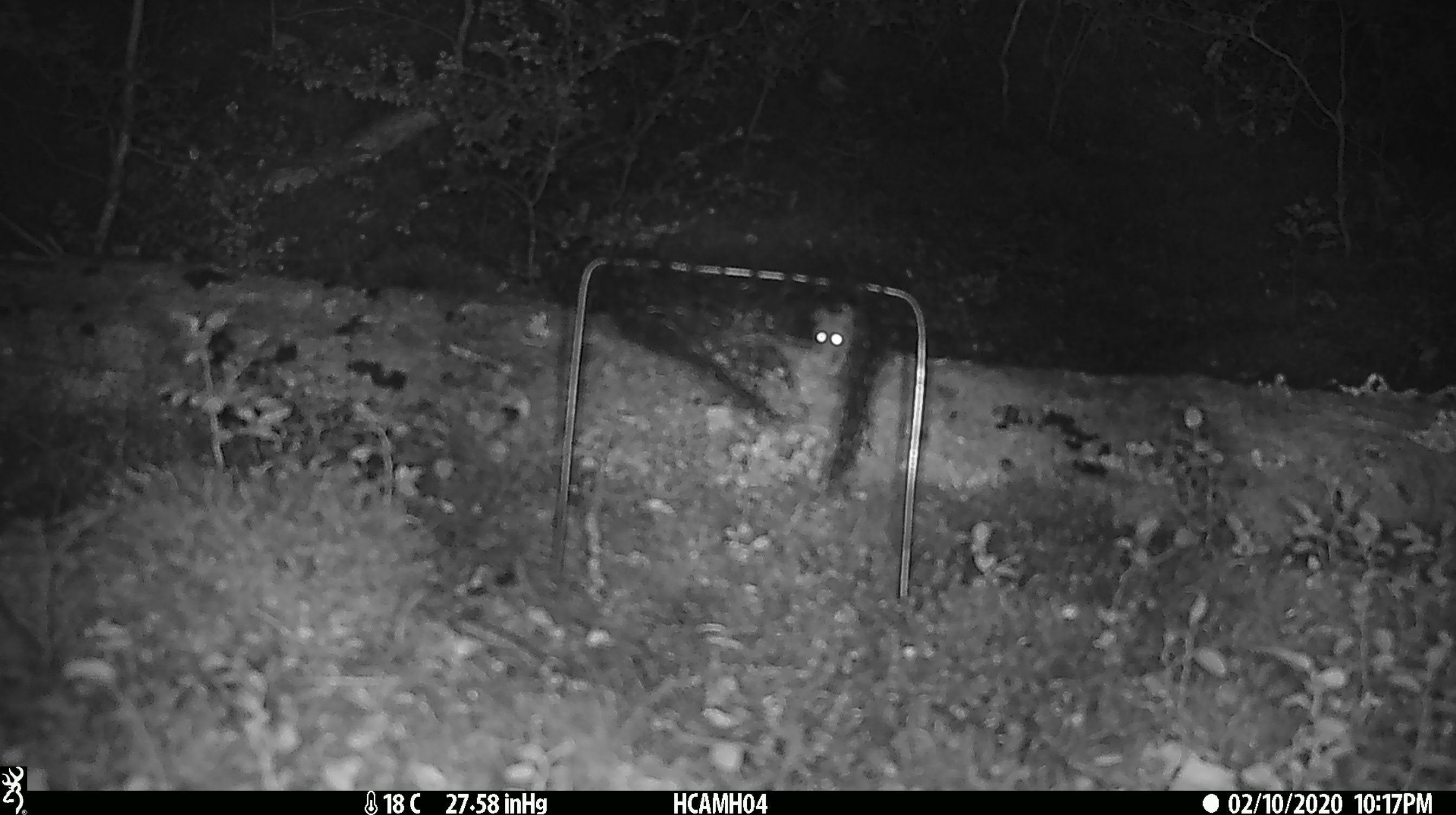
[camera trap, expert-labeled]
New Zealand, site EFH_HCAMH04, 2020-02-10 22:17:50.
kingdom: Animalia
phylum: Chordata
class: Mammalia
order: Rodentia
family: Muridae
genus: Mus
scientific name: Mus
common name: mouse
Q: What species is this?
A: Mouse (Mus).